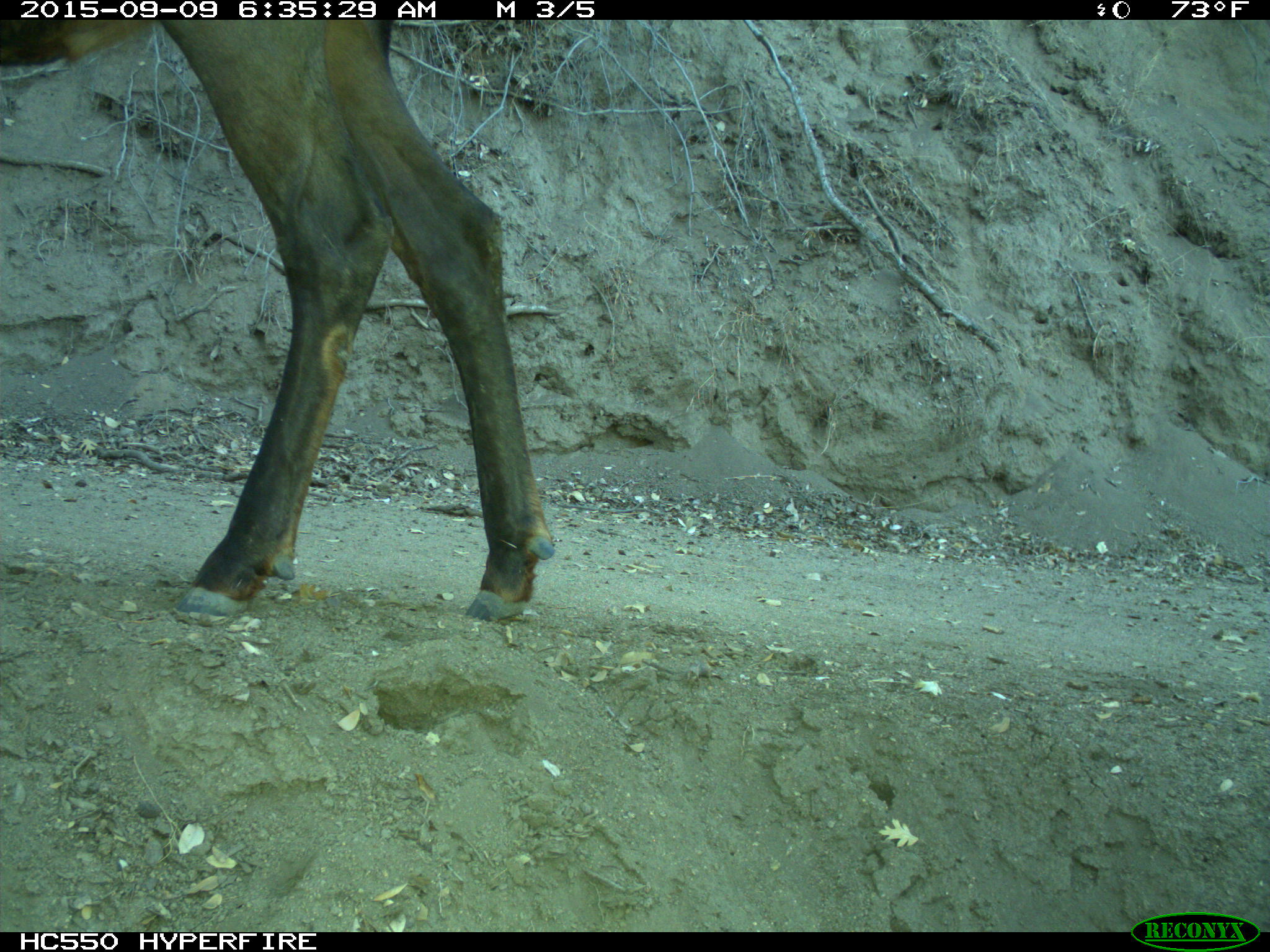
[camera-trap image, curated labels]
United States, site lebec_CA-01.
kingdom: Animalia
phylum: Chordata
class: Mammalia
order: Artiodactyla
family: Cervidae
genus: Cervus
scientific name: Cervus canadensis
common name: elk